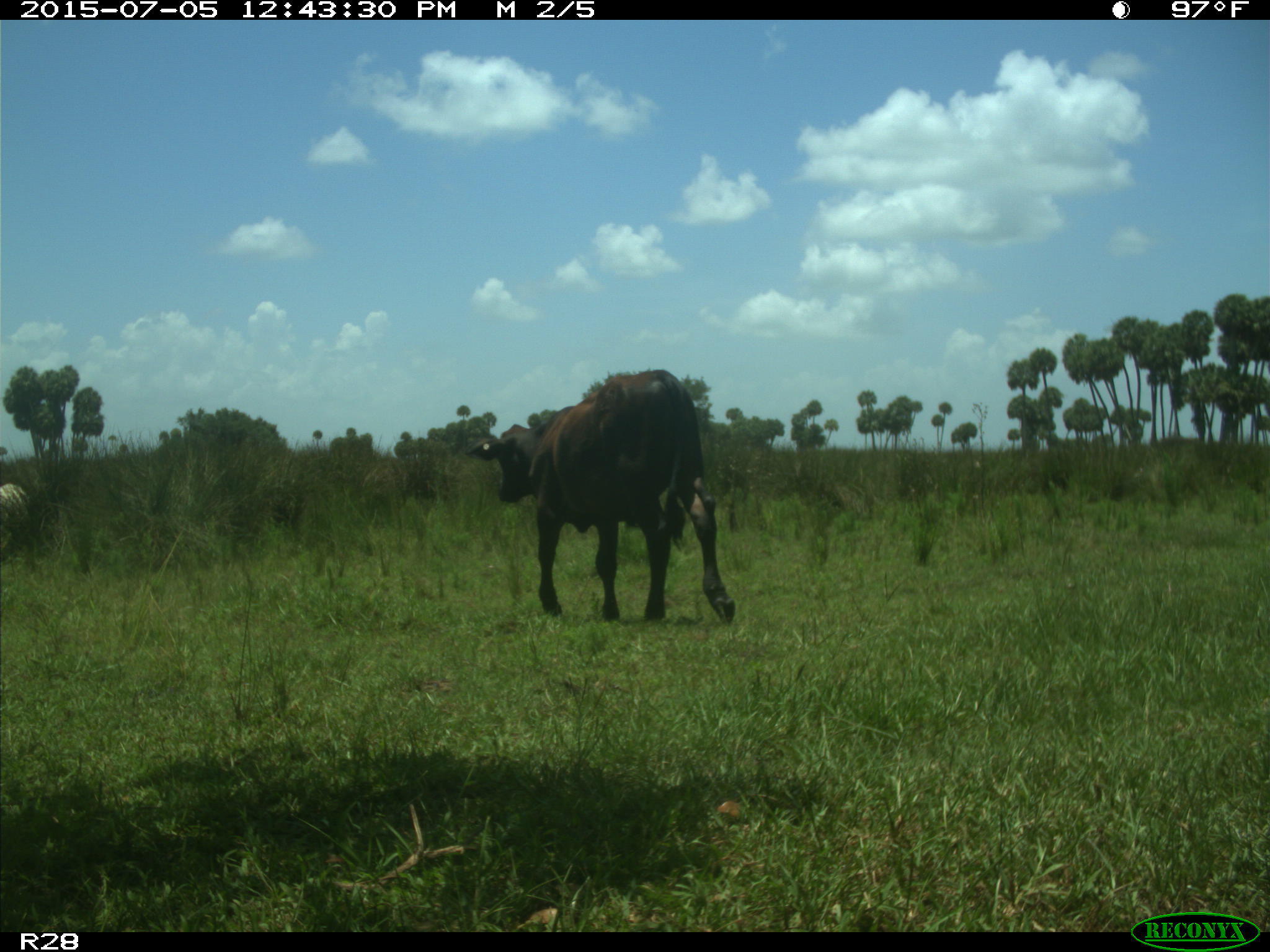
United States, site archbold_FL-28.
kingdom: Animalia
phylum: Chordata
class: Mammalia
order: Artiodactyla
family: Bovidae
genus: Bos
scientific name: Bos taurus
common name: domestic cow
Bos taurus (domestic cow).